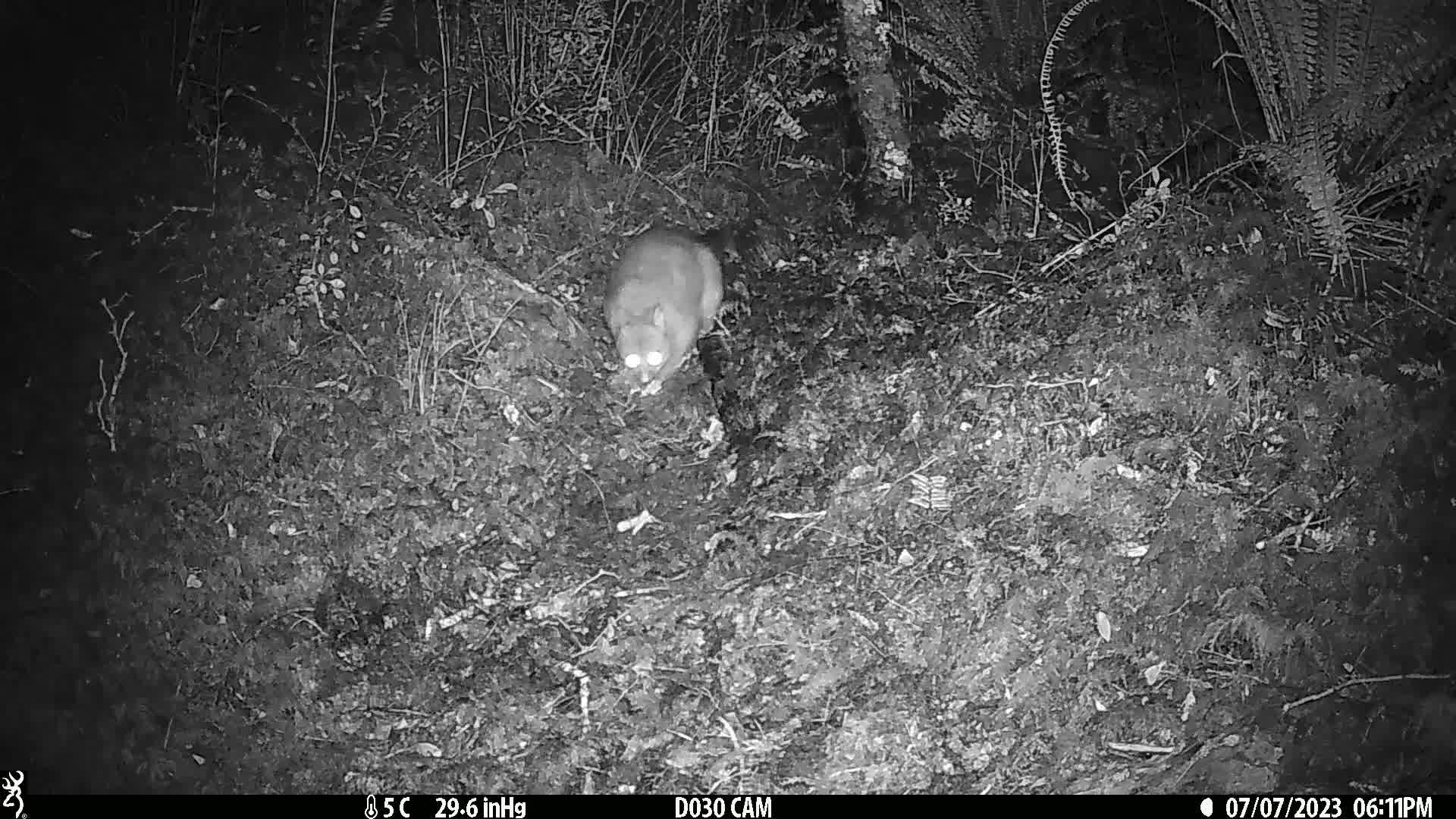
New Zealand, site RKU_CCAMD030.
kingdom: Animalia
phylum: Chordata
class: Mammalia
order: Diprotodontia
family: Phalangeridae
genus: Trichosurus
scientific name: Trichosurus vulpecula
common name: common brushtail possum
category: possum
Possum (common brushtail possum) (Trichosurus vulpecula).